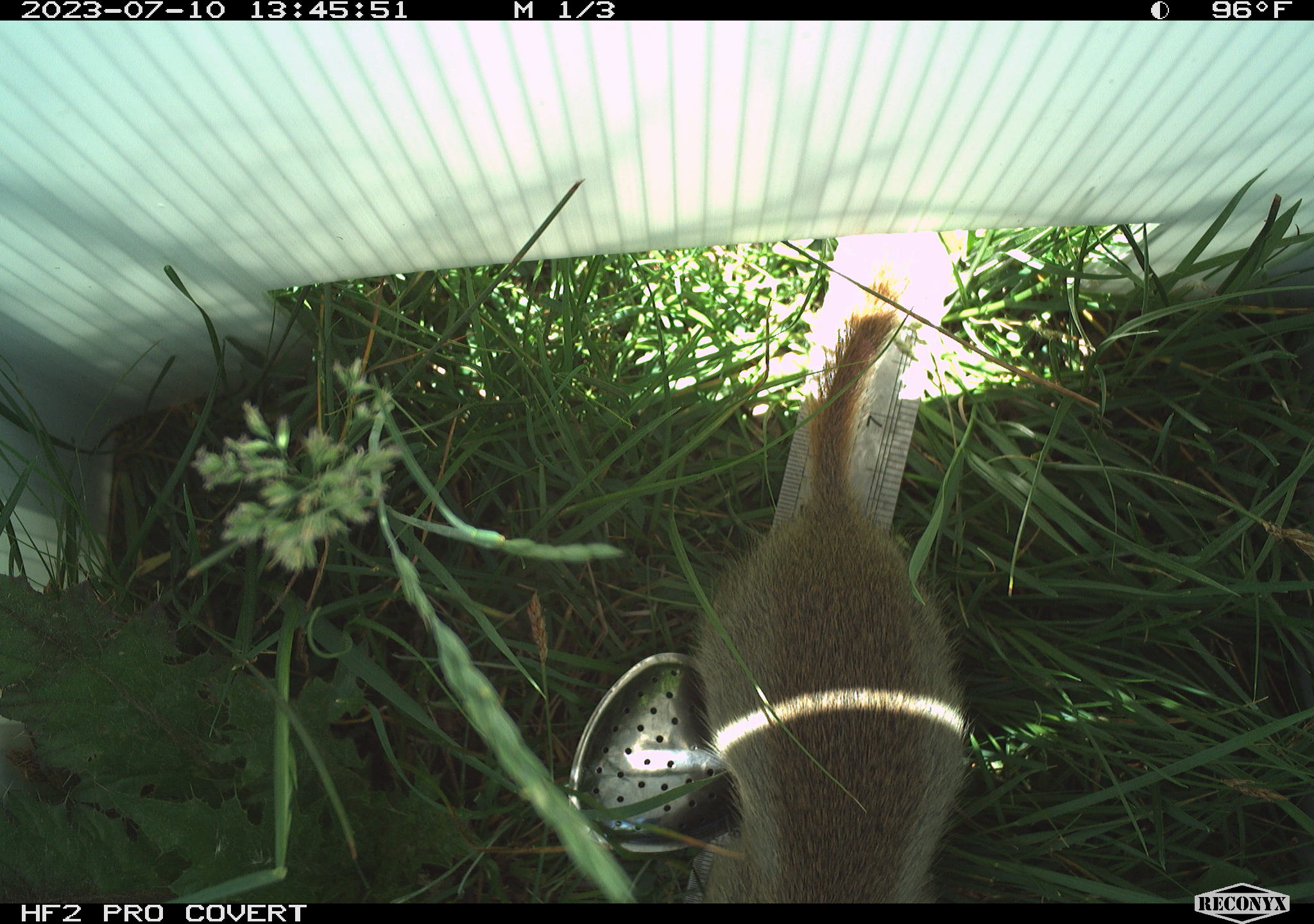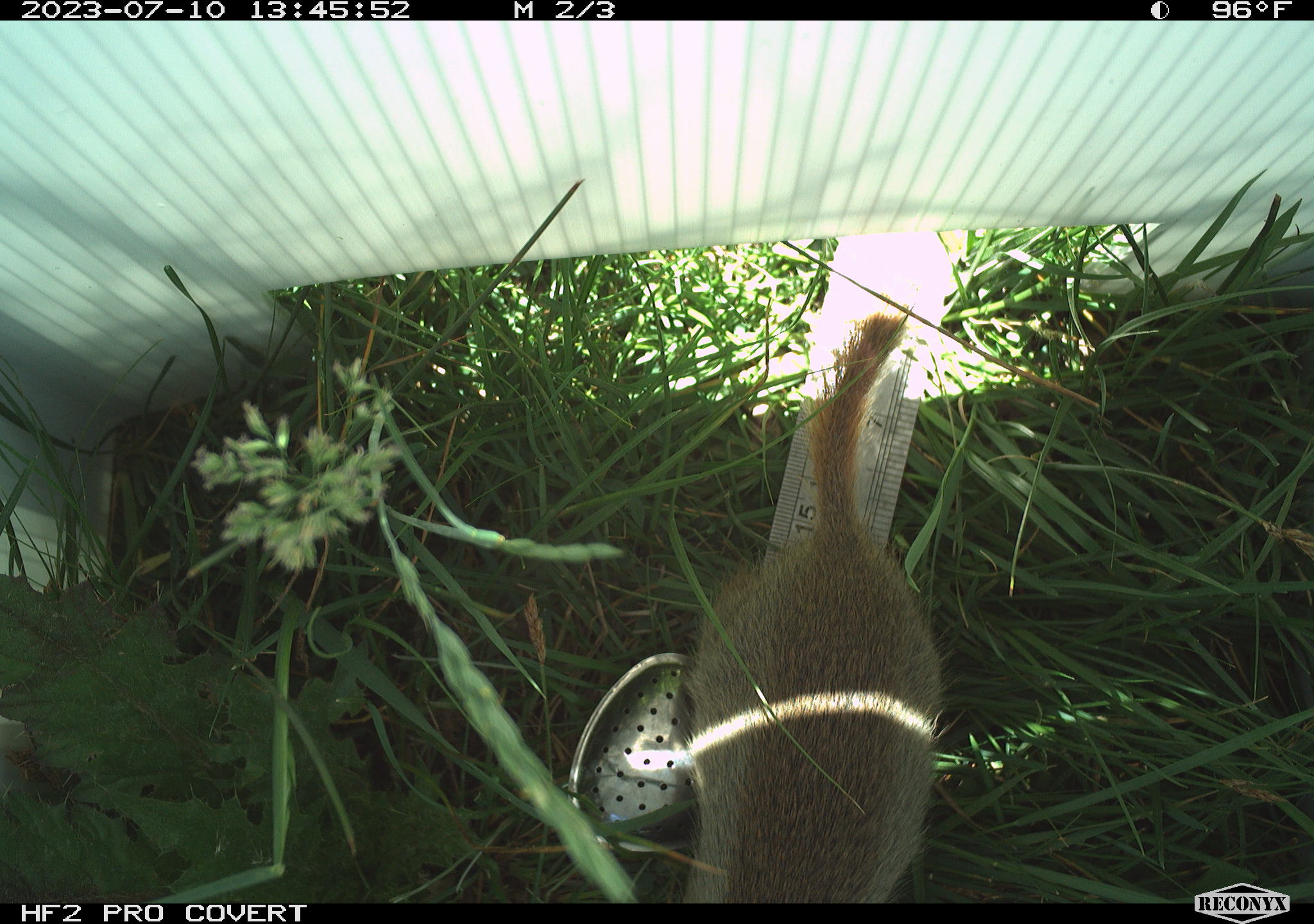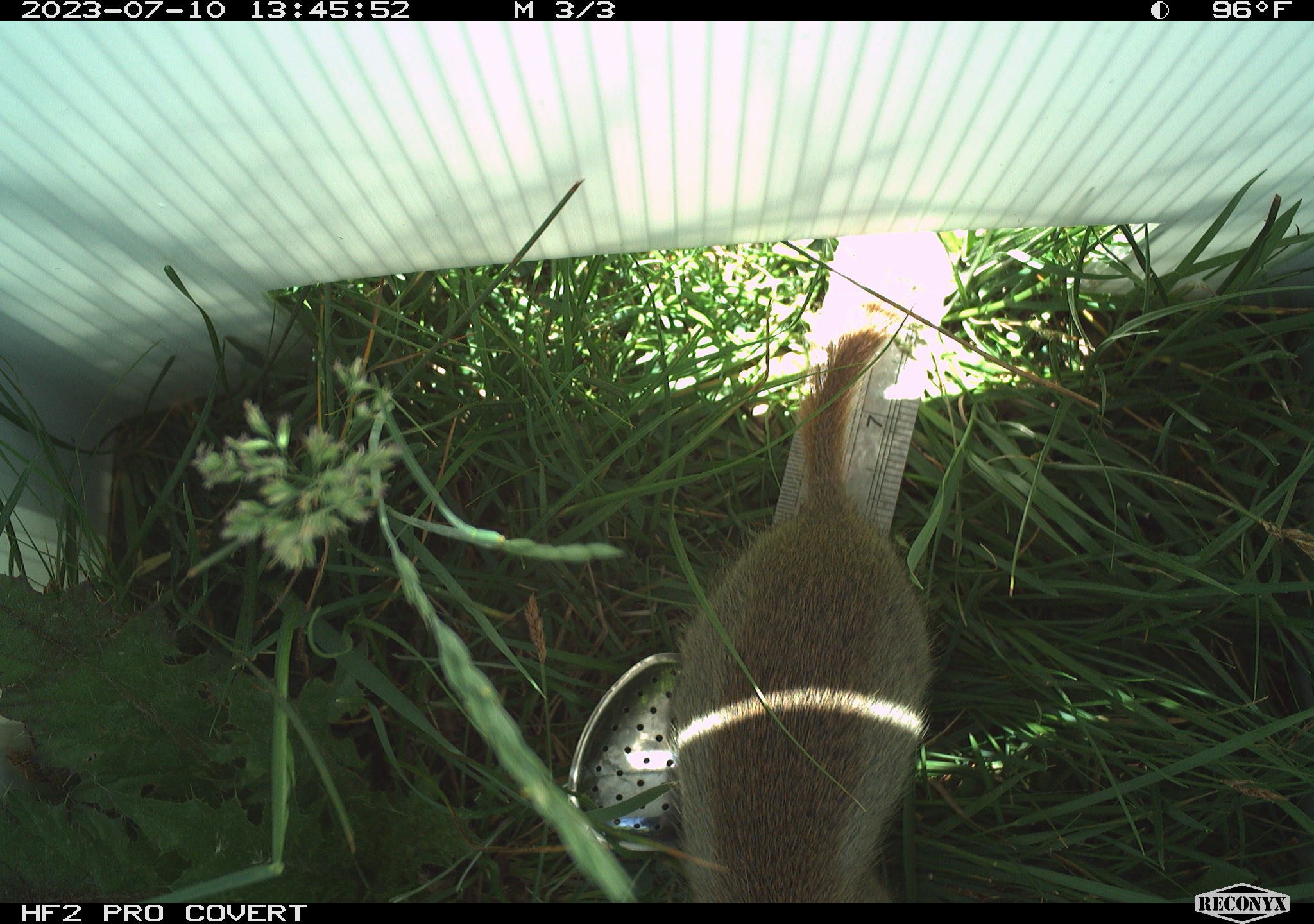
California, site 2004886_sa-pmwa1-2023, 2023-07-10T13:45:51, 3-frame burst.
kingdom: Animalia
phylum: Chordata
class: Mammalia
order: Rodentia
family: Sciuridae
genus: Urocitellus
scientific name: Urocitellus beldingi beldingi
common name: belding's ground squirrel